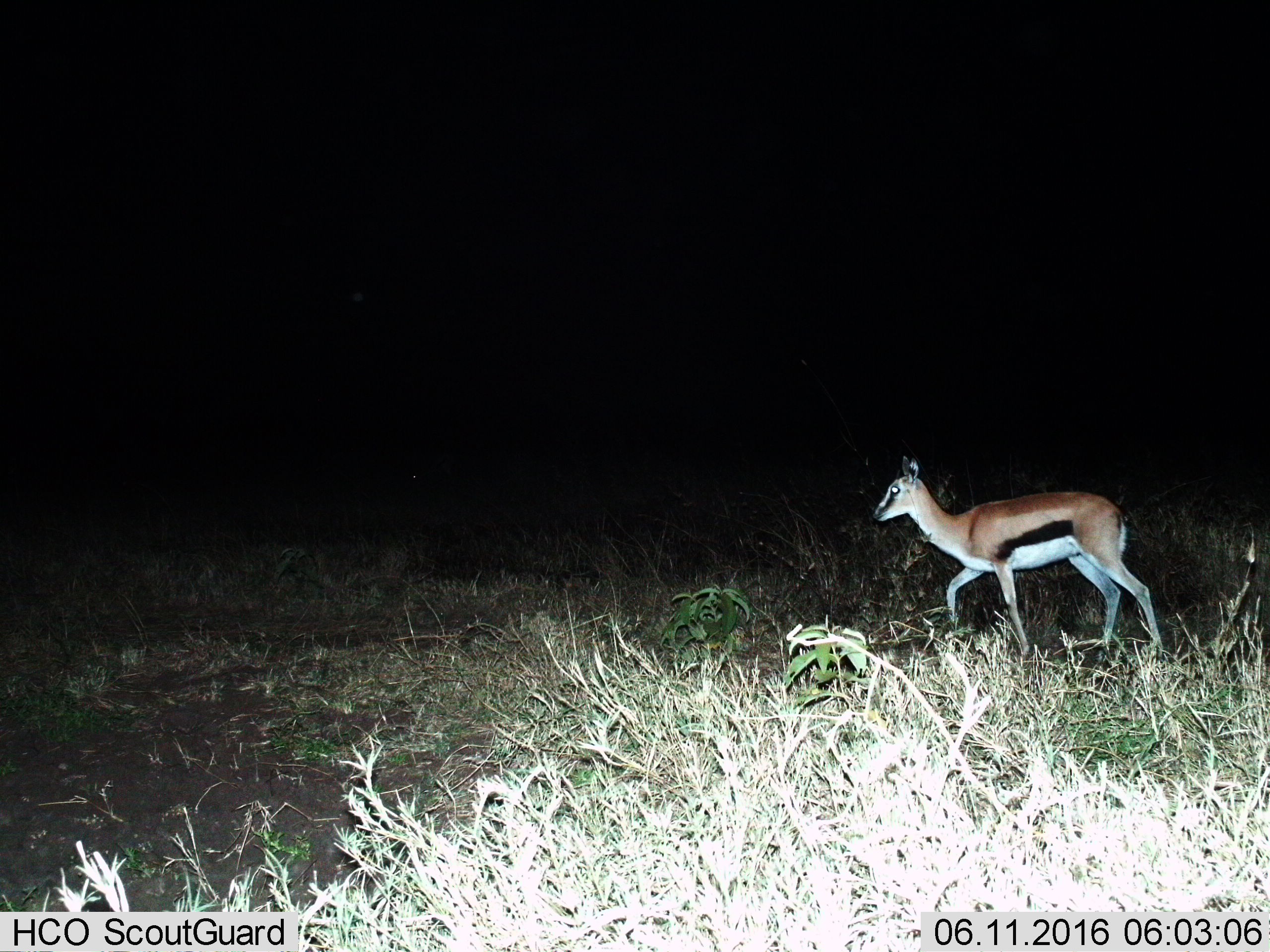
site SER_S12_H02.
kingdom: Animalia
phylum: Chordata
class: Mammalia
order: Artiodactyla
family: Bovidae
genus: Eudorcas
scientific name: Eudorcas thomsonii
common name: thomson's gazelle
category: gazellethomsons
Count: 1.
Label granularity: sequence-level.